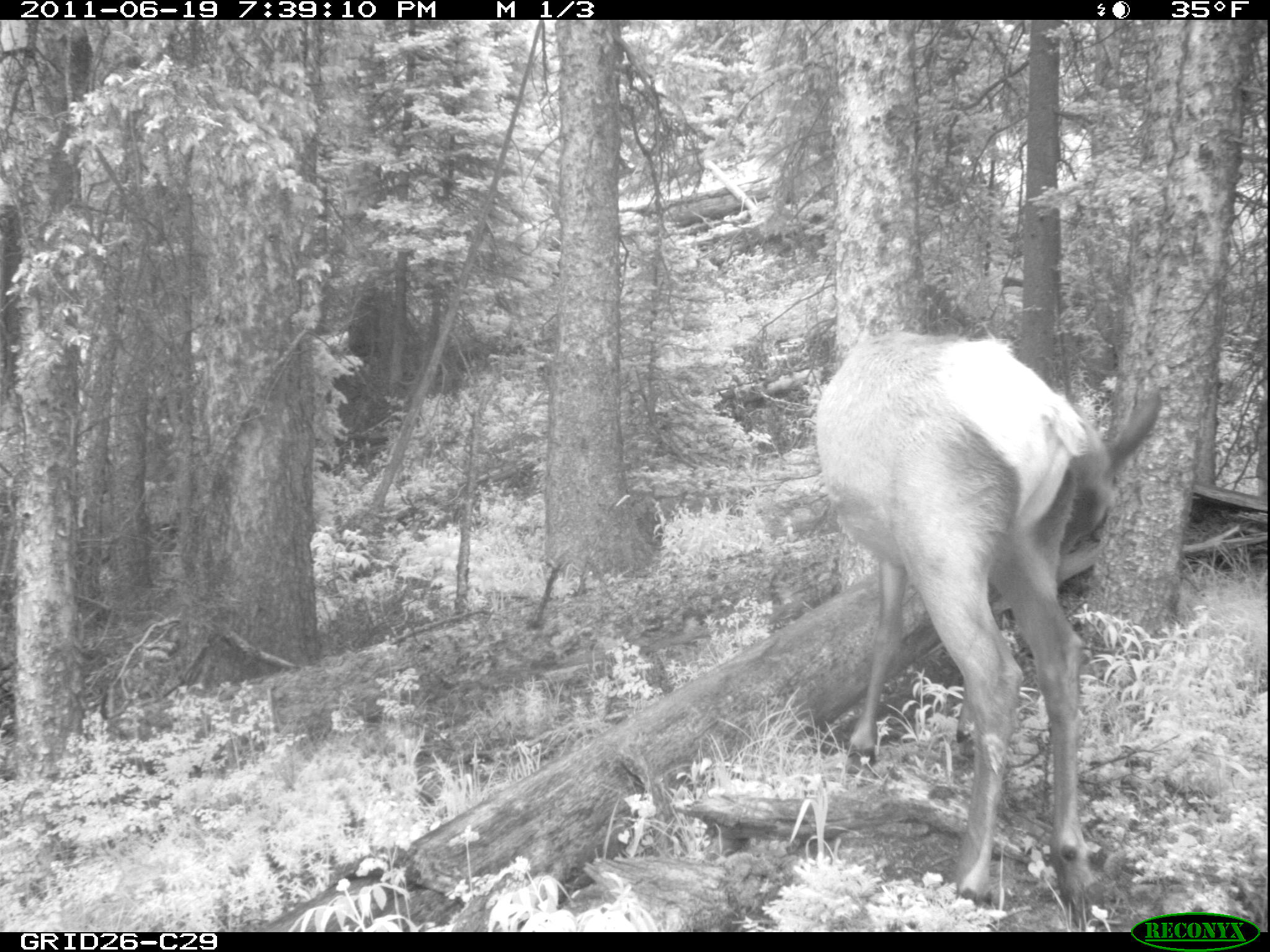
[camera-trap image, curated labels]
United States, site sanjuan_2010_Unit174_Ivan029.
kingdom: Animalia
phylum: Chordata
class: Mammalia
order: Artiodactyla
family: Cervidae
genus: Cervus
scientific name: Cervus elaphus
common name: red deer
Cervus elaphus (red deer).